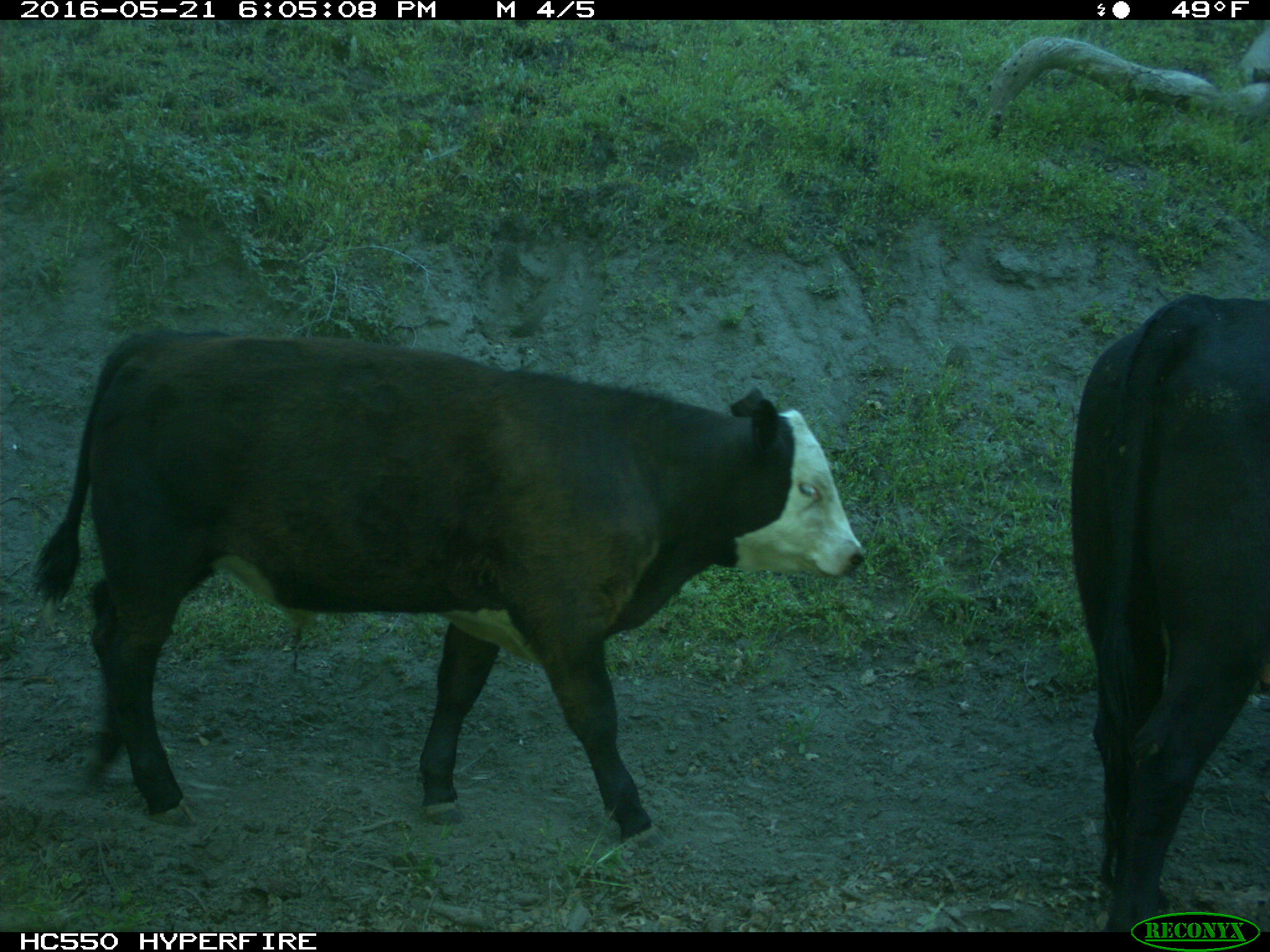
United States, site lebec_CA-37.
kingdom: Animalia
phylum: Chordata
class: Mammalia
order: Artiodactyla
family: Bovidae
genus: Bos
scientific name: Bos taurus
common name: domestic cow